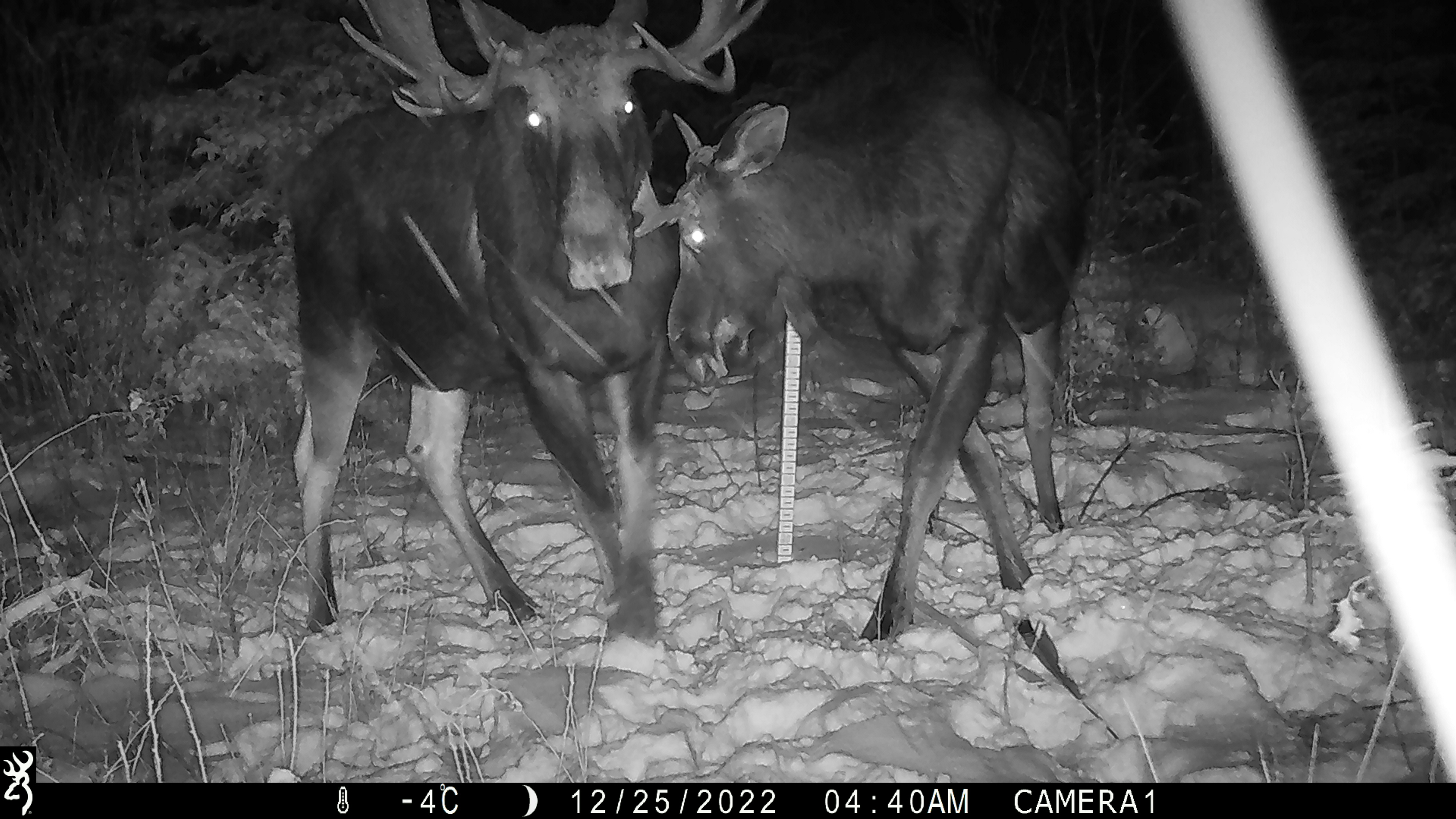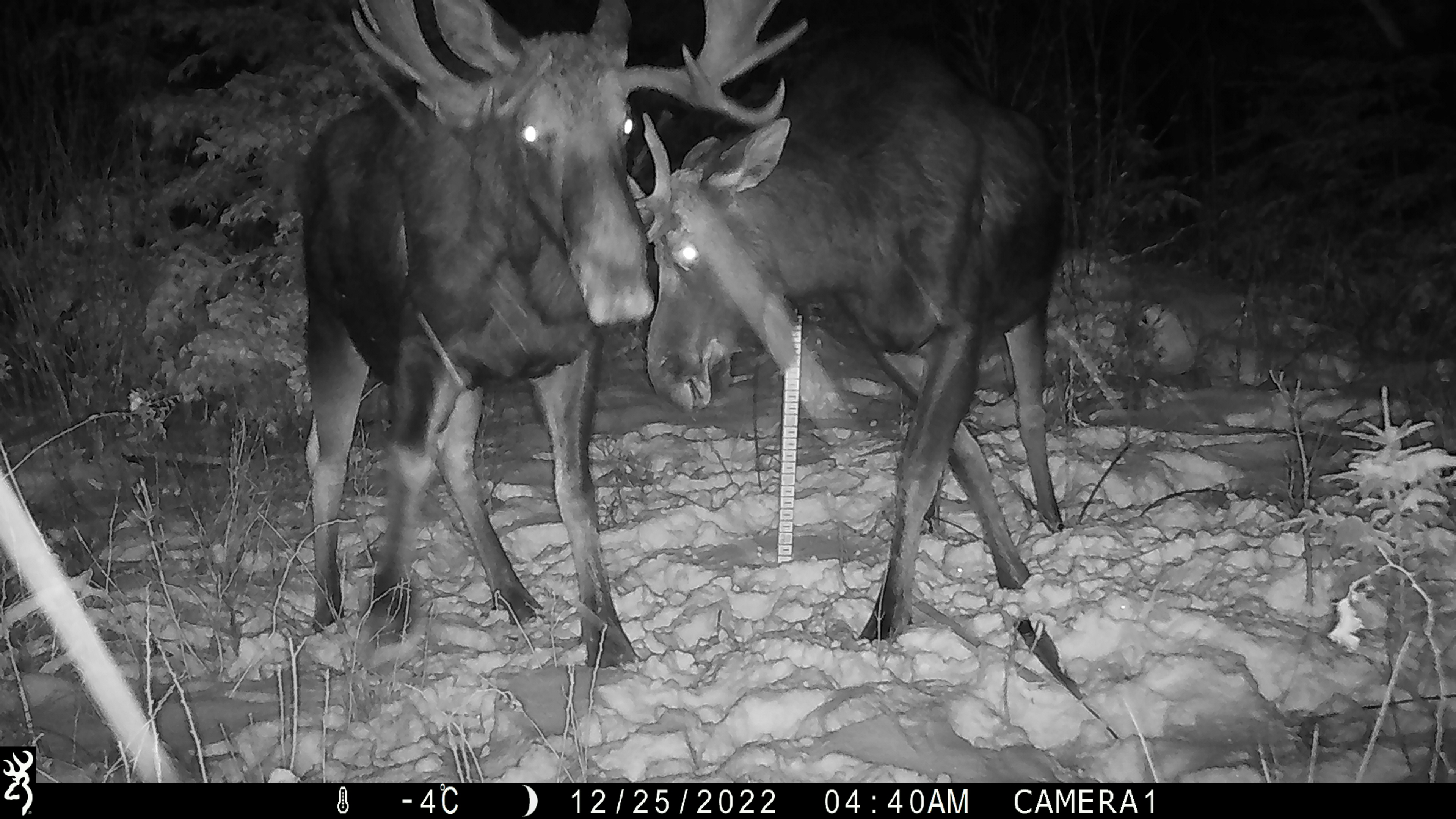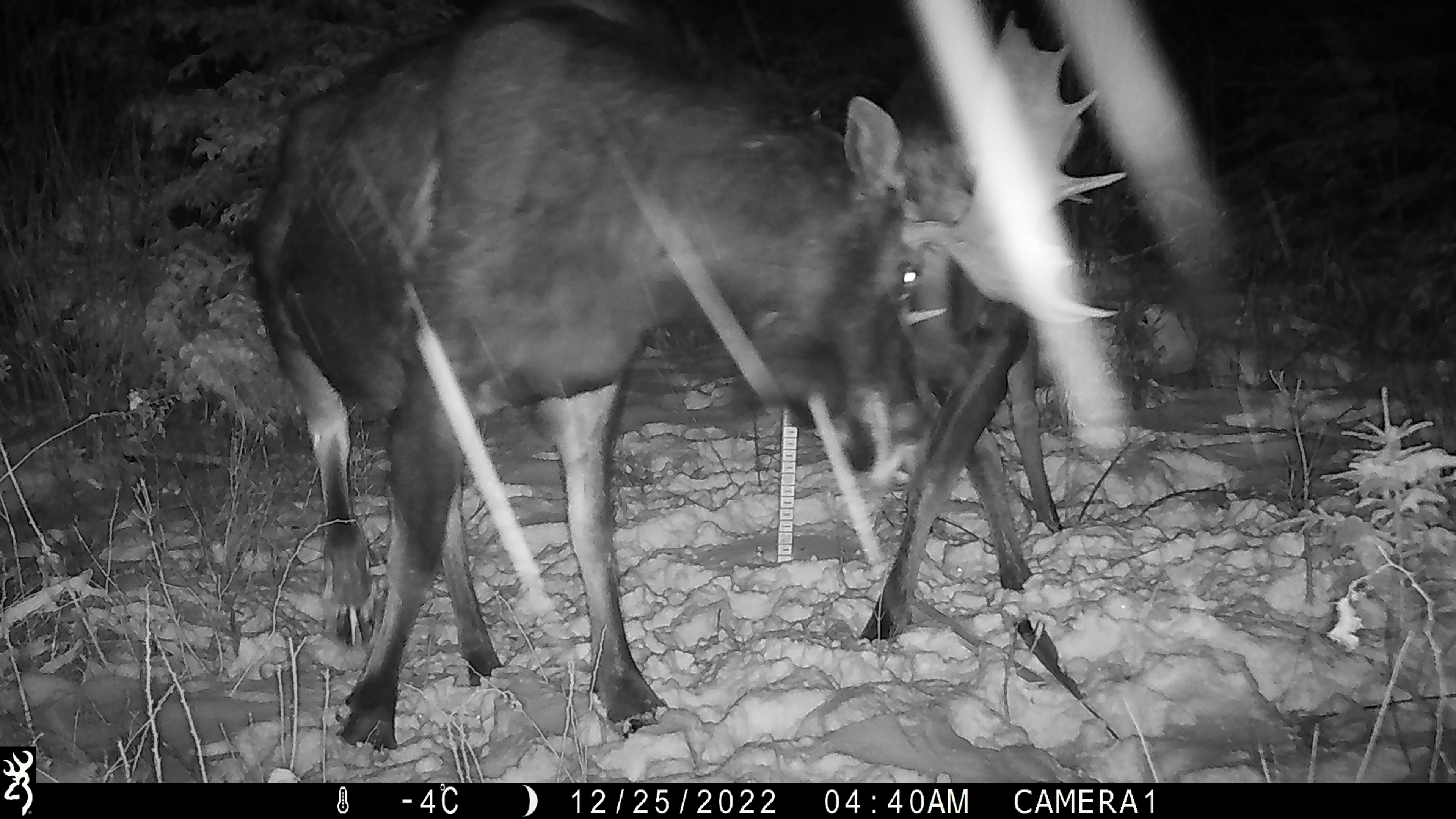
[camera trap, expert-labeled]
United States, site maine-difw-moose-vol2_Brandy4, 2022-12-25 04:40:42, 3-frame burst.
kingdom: Animalia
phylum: Chordata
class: Mammalia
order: Artiodactyla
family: Cervidae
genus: Alces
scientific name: Alces alces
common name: moose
Moose (Alces alces).